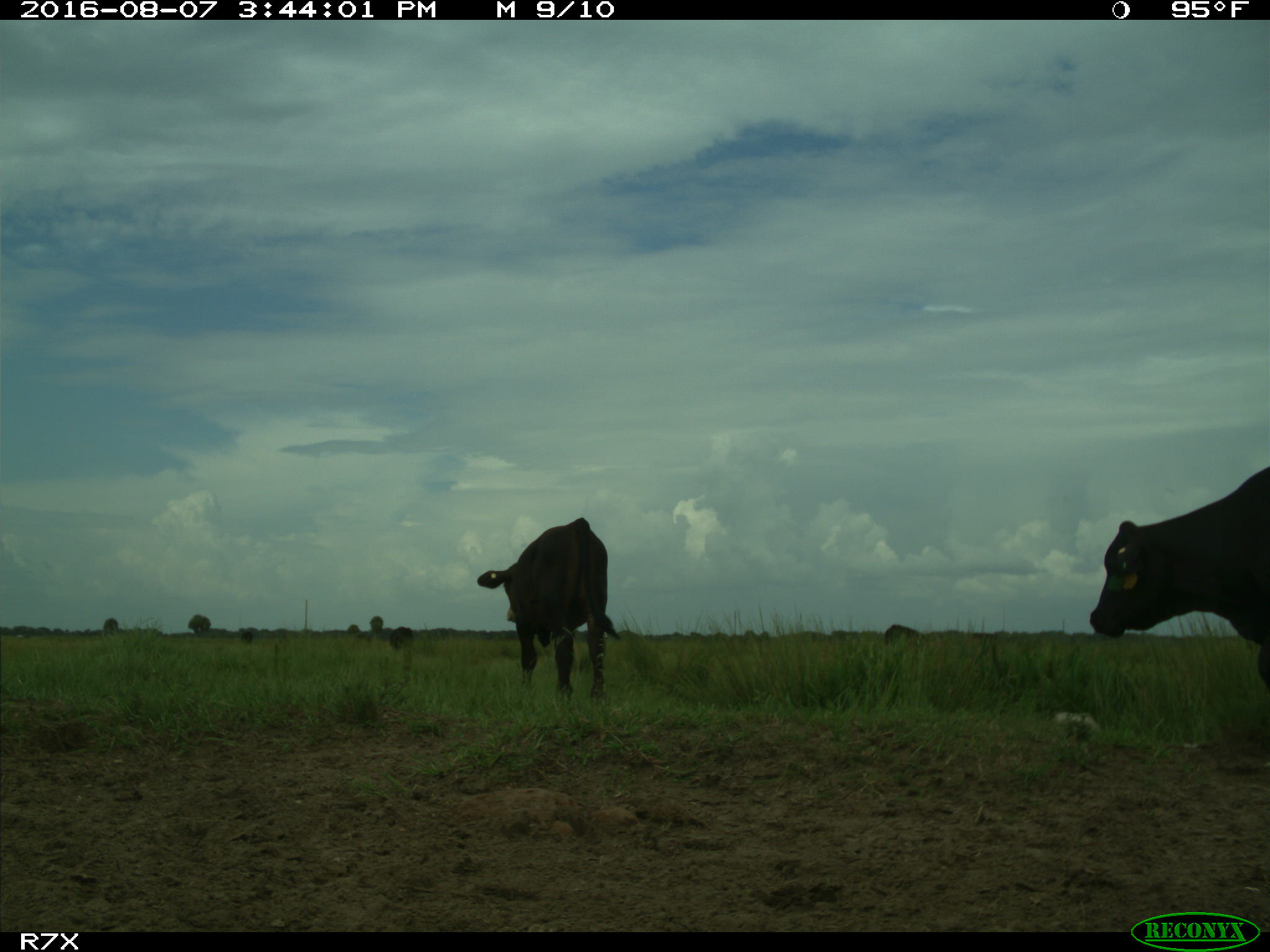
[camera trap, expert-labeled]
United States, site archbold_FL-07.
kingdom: Animalia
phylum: Chordata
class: Mammalia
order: Artiodactyla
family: Bovidae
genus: Bos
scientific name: Bos taurus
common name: domestic cow